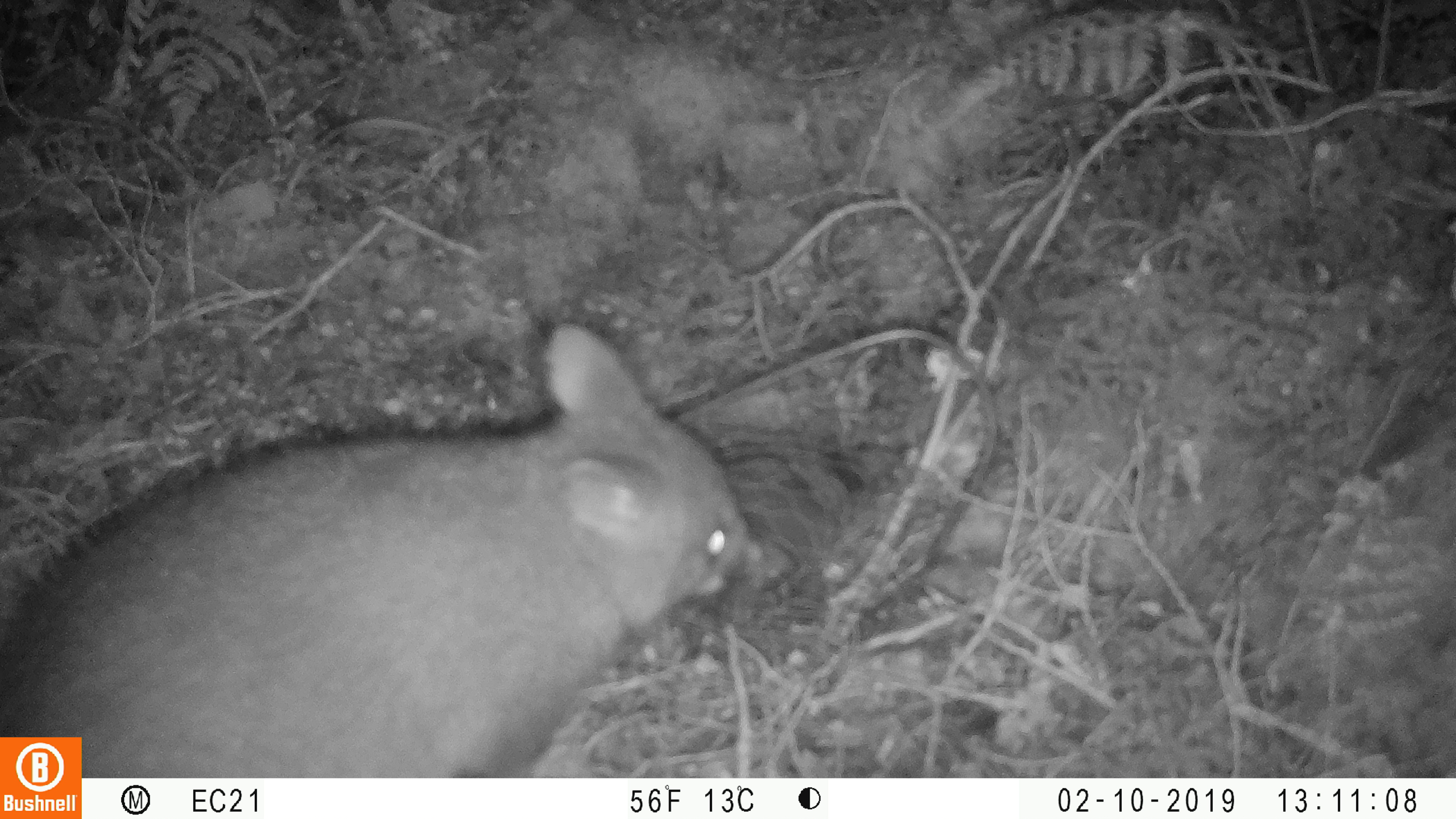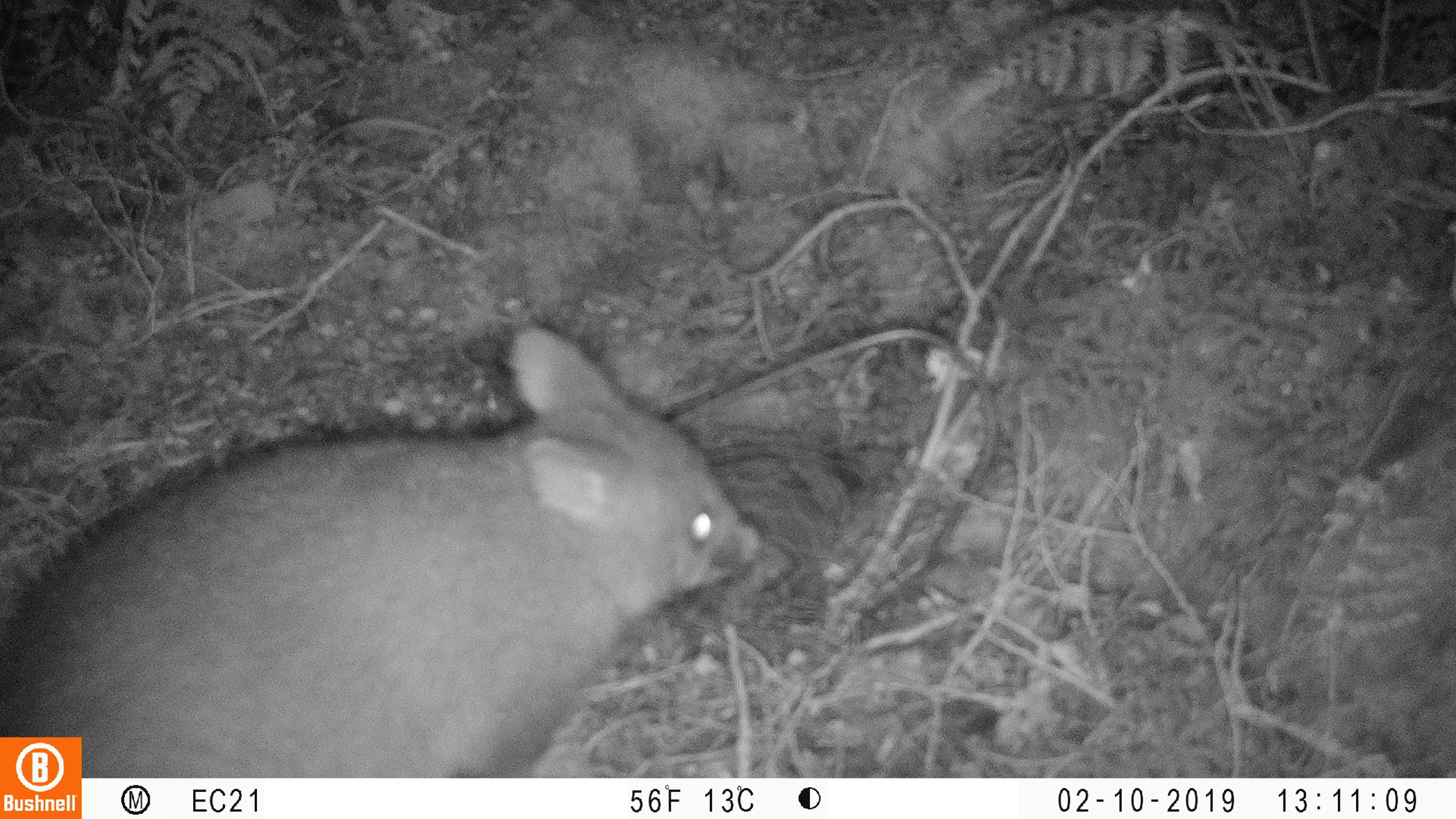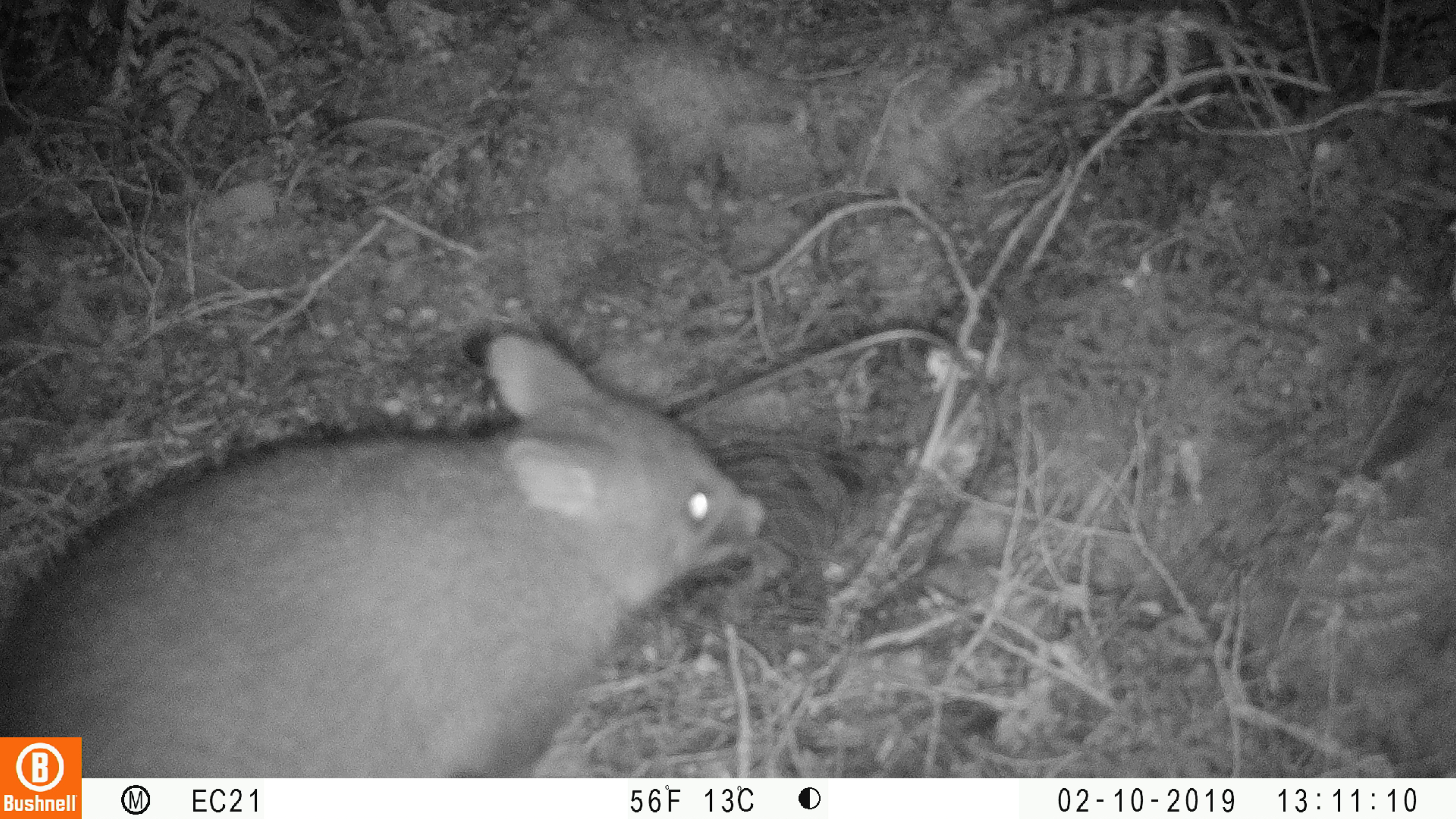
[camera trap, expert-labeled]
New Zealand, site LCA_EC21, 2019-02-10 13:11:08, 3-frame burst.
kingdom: Animalia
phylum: Chordata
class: Mammalia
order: Diprotodontia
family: Phalangeridae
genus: Trichosurus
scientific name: Trichosurus vulpecula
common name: common brushtail possum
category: possum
Possum (common brushtail possum) (Trichosurus vulpecula).